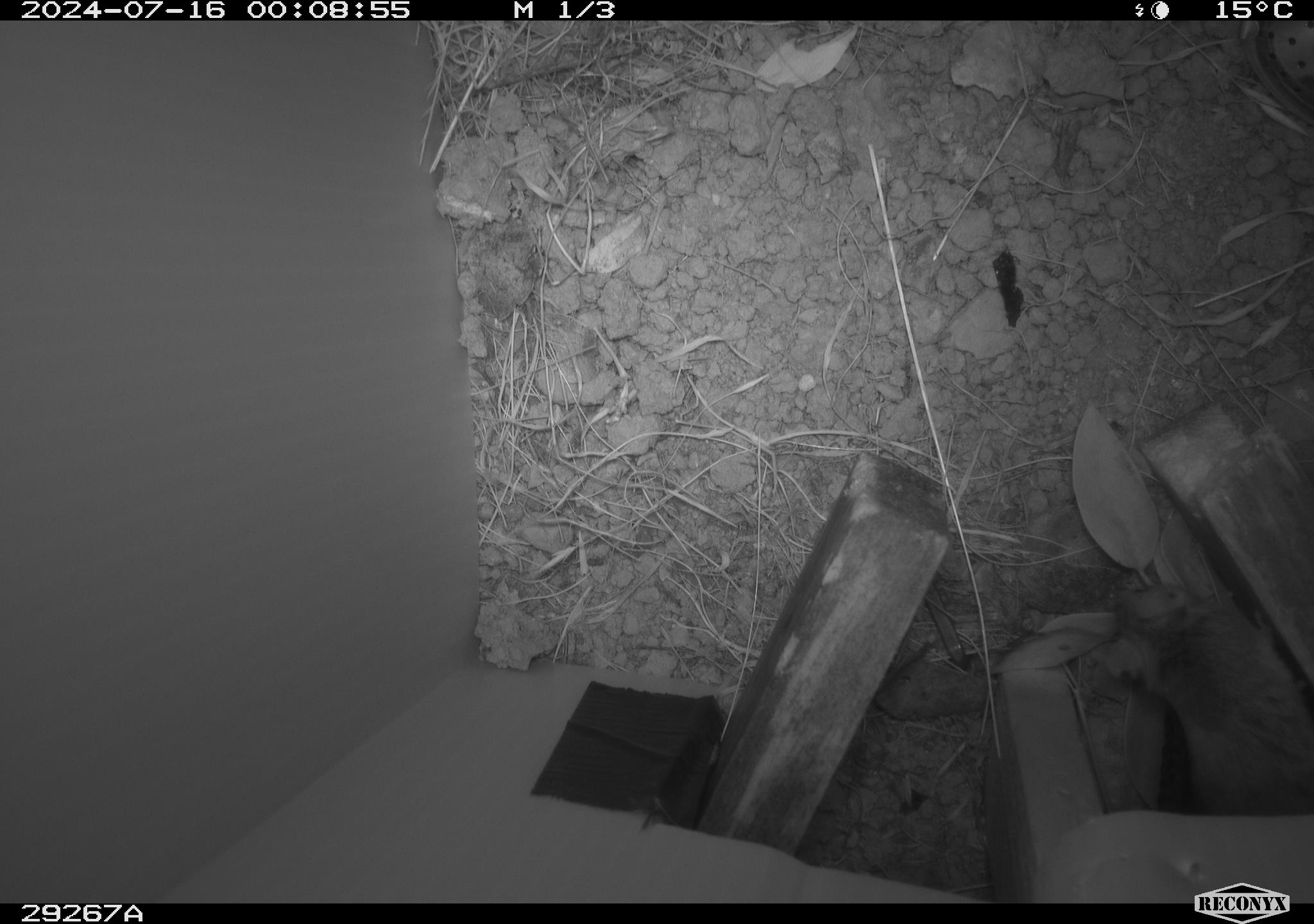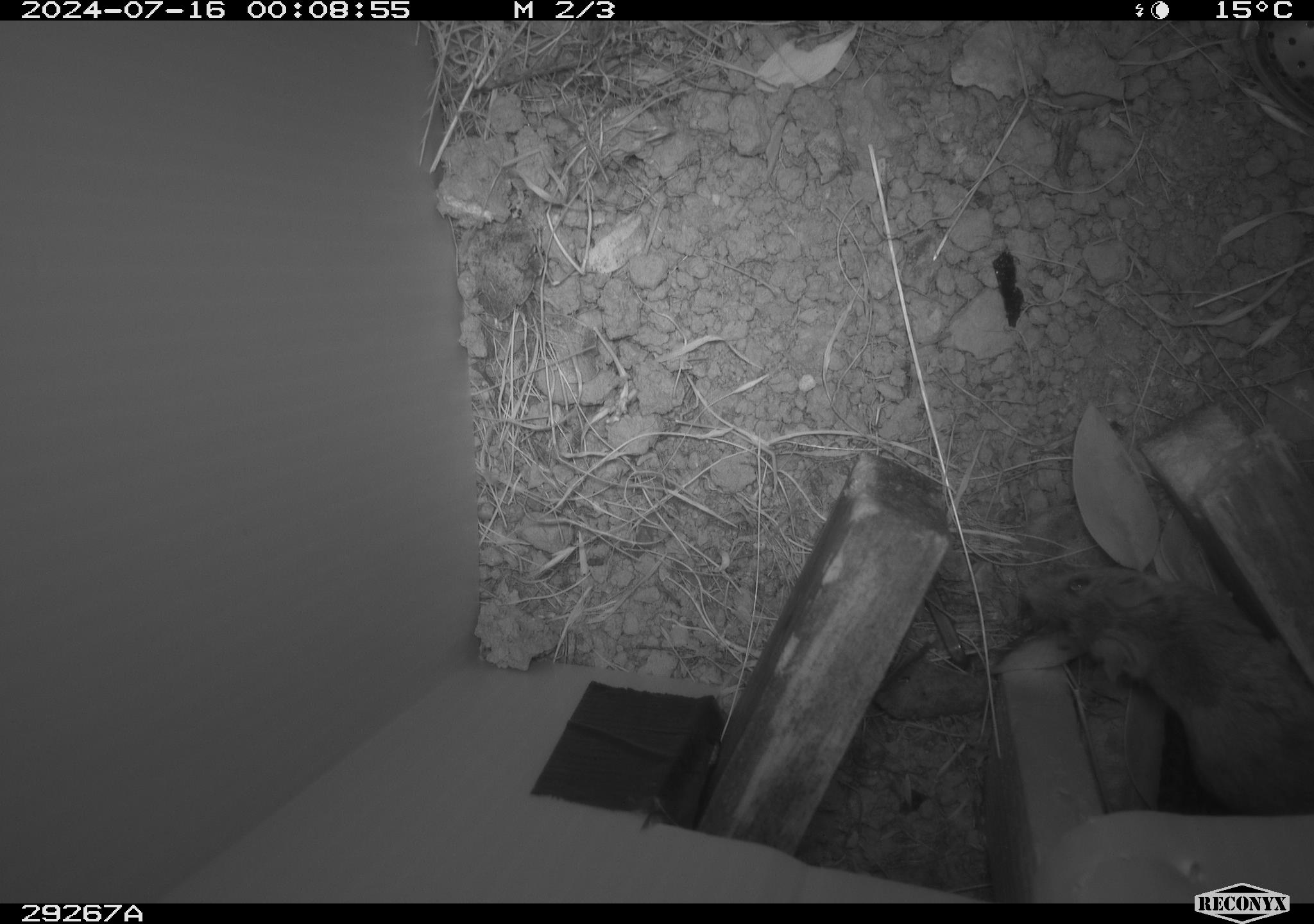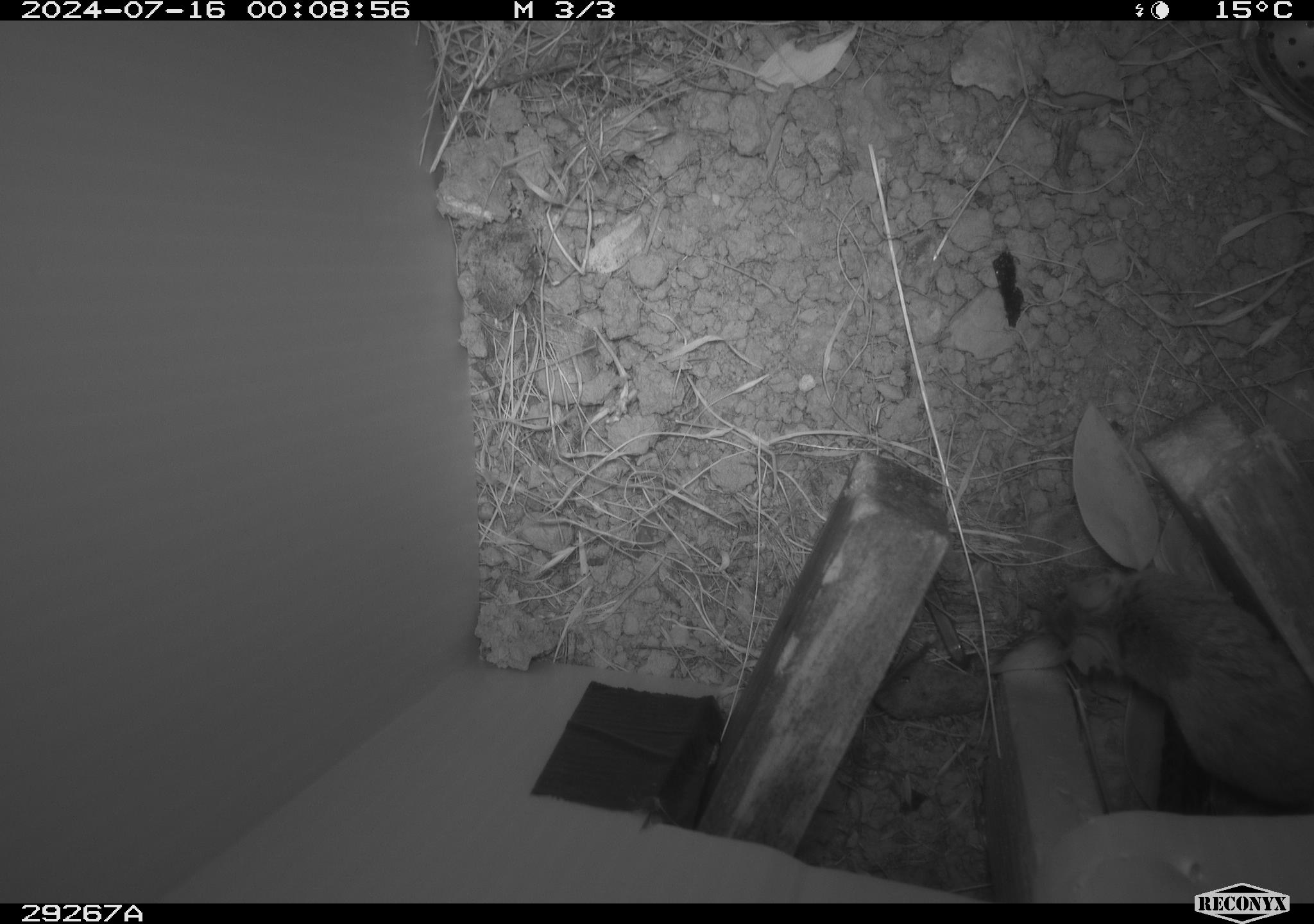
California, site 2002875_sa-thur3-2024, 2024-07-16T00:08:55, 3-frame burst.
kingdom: Animalia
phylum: Chordata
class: Mammalia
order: Rodentia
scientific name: Rodentia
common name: mouse species